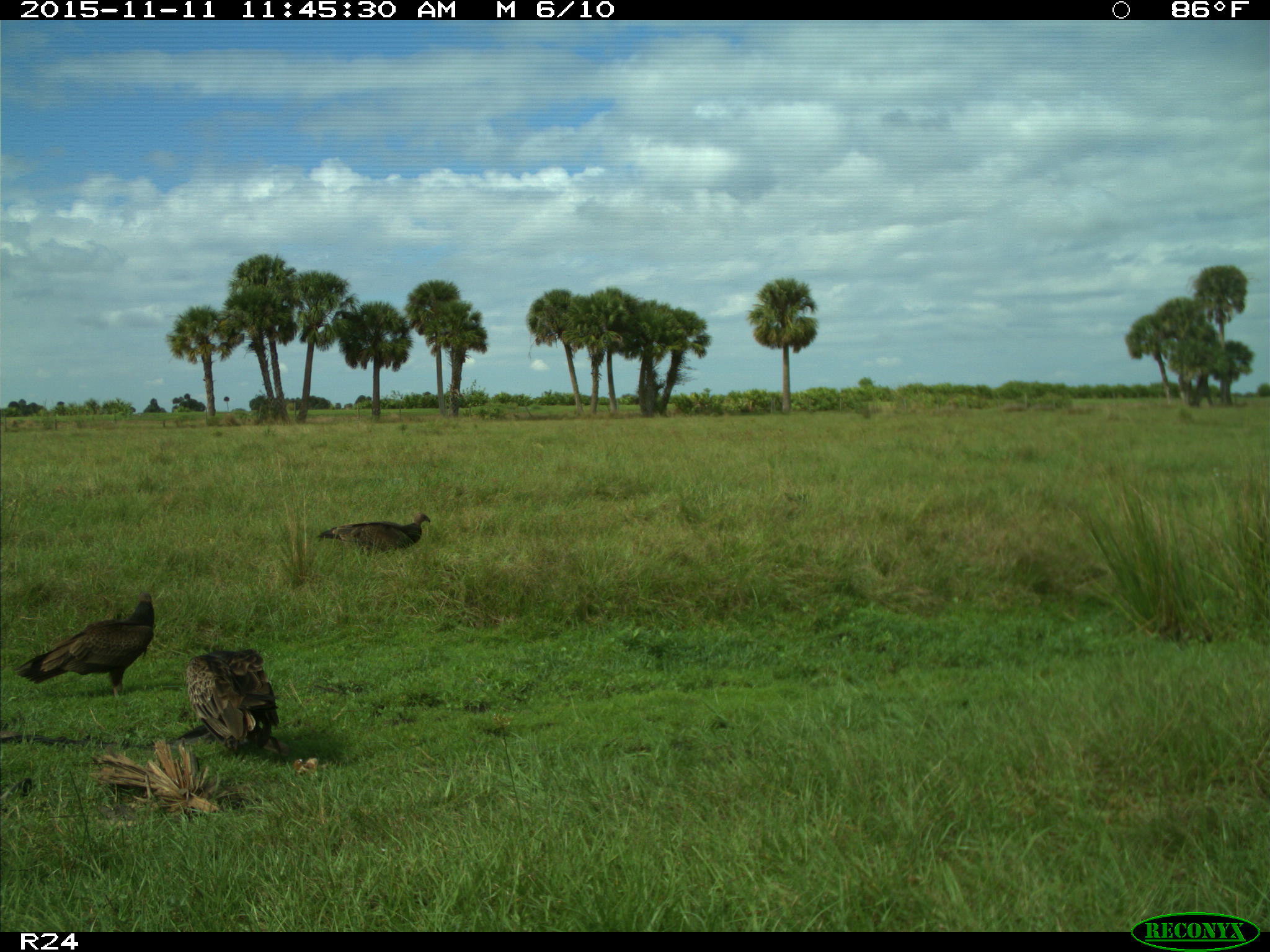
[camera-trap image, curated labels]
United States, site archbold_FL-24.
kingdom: Animalia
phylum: Chordata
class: Aves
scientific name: Aves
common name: birds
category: unidentified bird